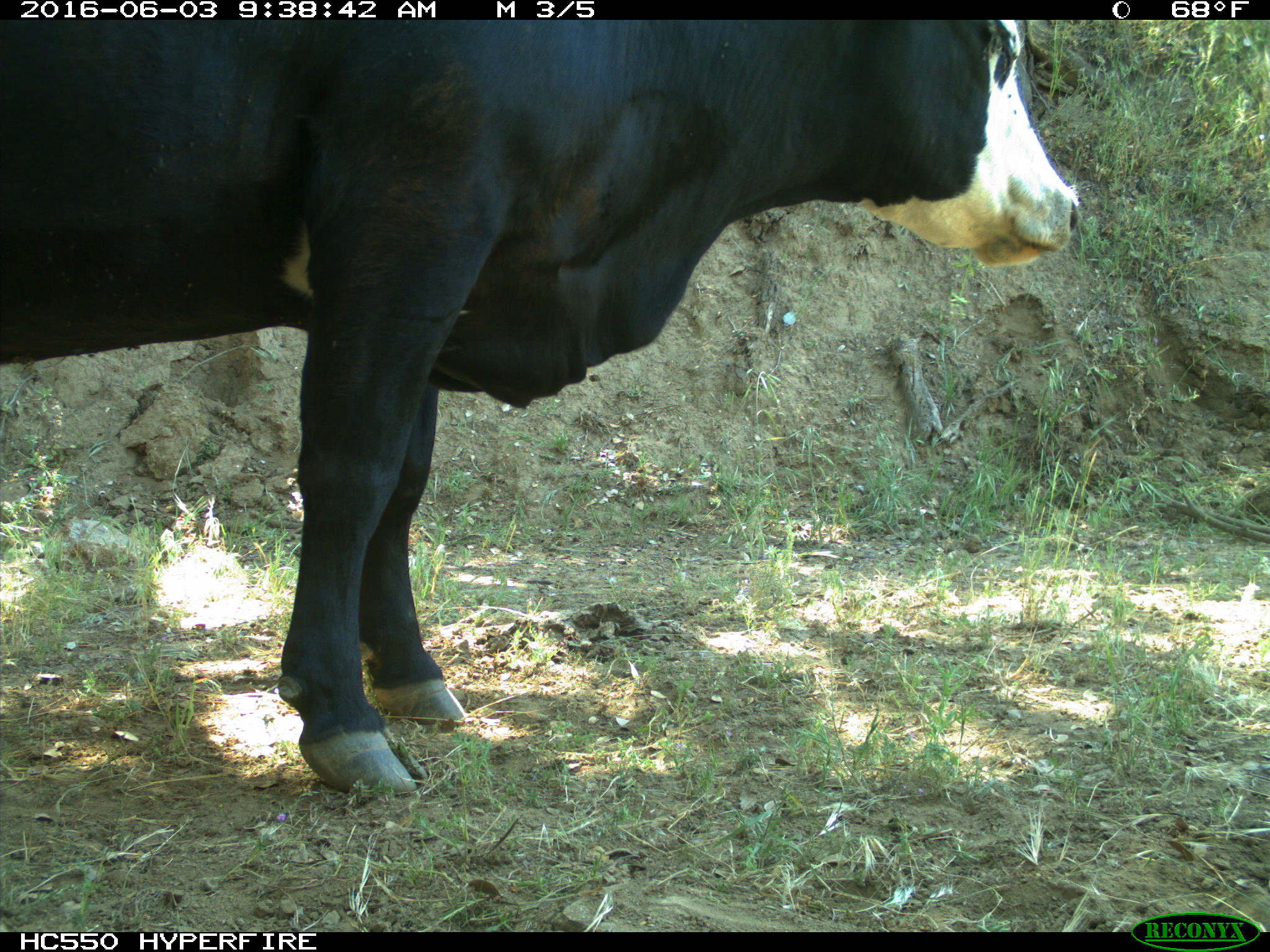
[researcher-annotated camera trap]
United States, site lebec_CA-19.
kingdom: Animalia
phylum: Chordata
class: Mammalia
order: Artiodactyla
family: Bovidae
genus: Bos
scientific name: Bos taurus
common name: domestic cow